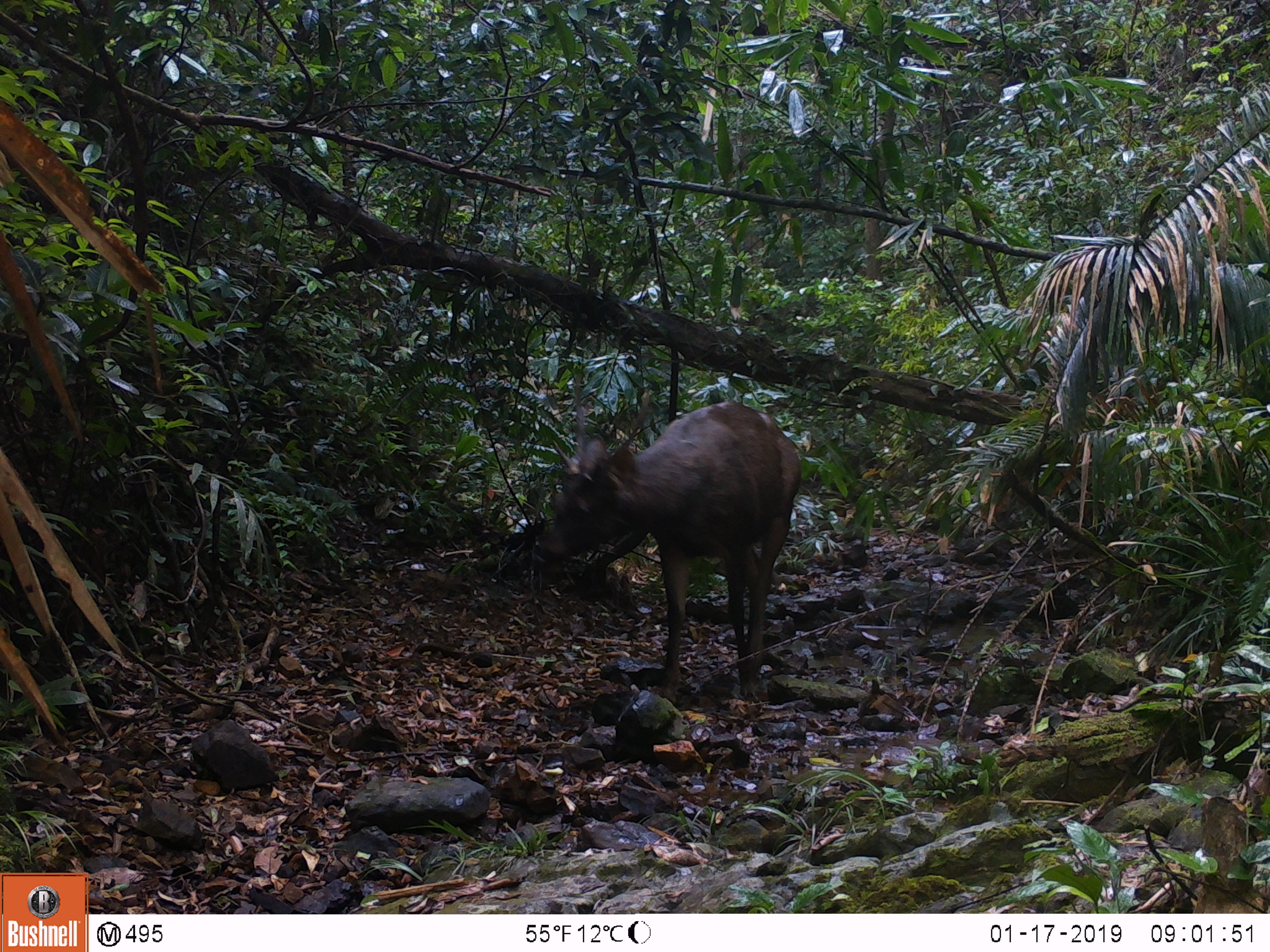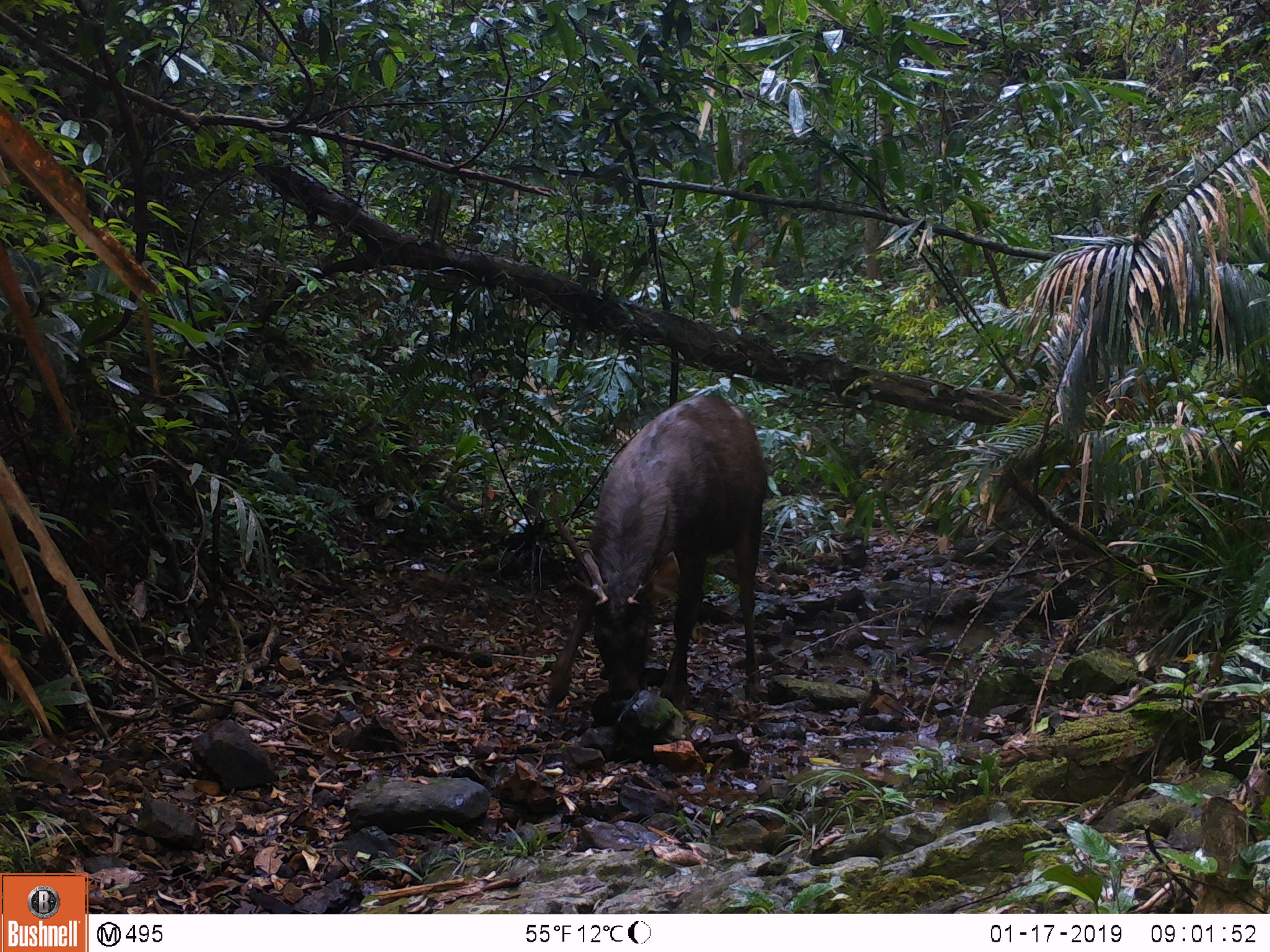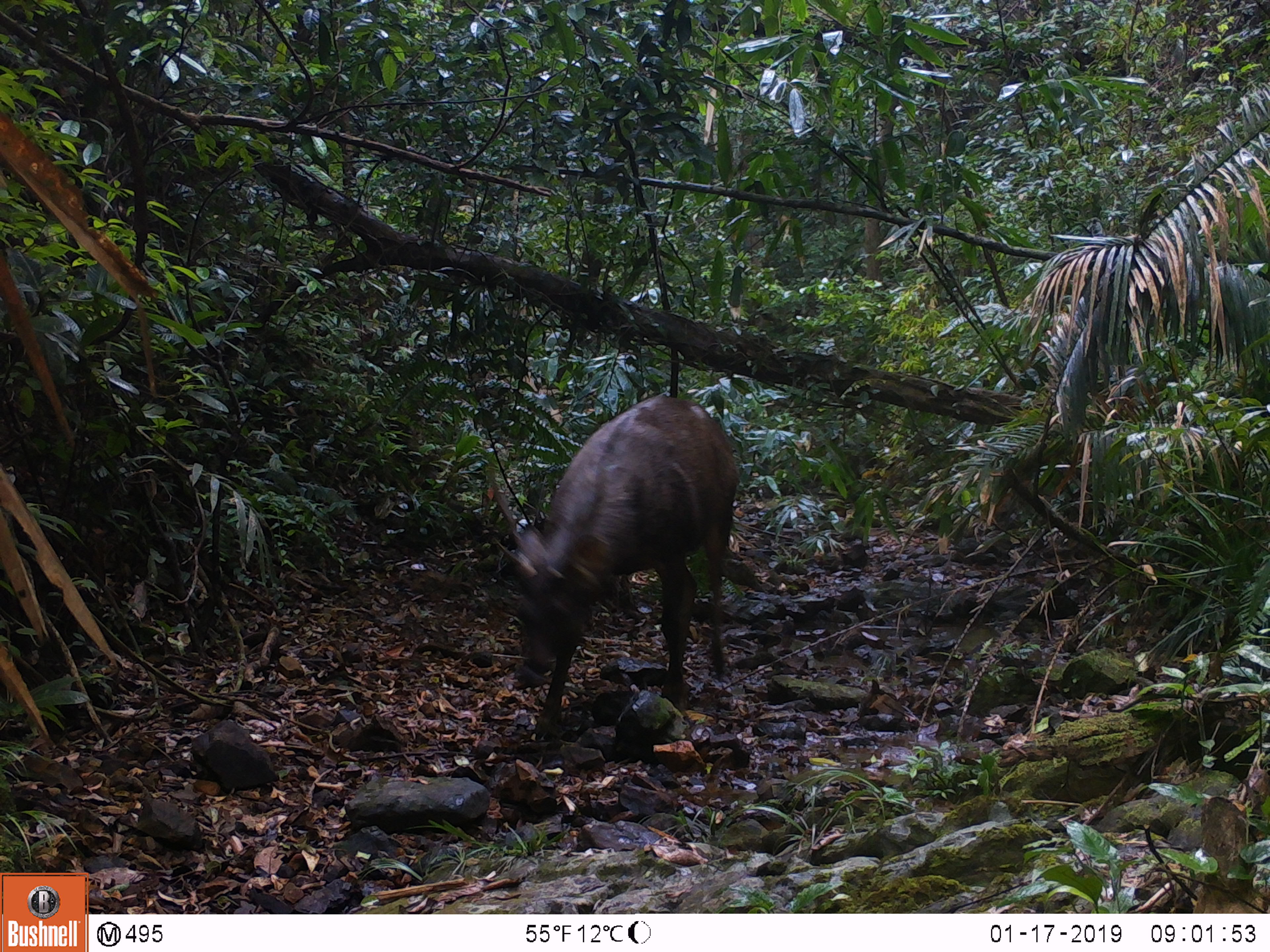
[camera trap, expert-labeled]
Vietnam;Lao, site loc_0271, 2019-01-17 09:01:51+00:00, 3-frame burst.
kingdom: Animalia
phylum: Chordata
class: Mammalia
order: Artiodactyla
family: Cervidae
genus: Rusa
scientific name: Rusa unicolor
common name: sambar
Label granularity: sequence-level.